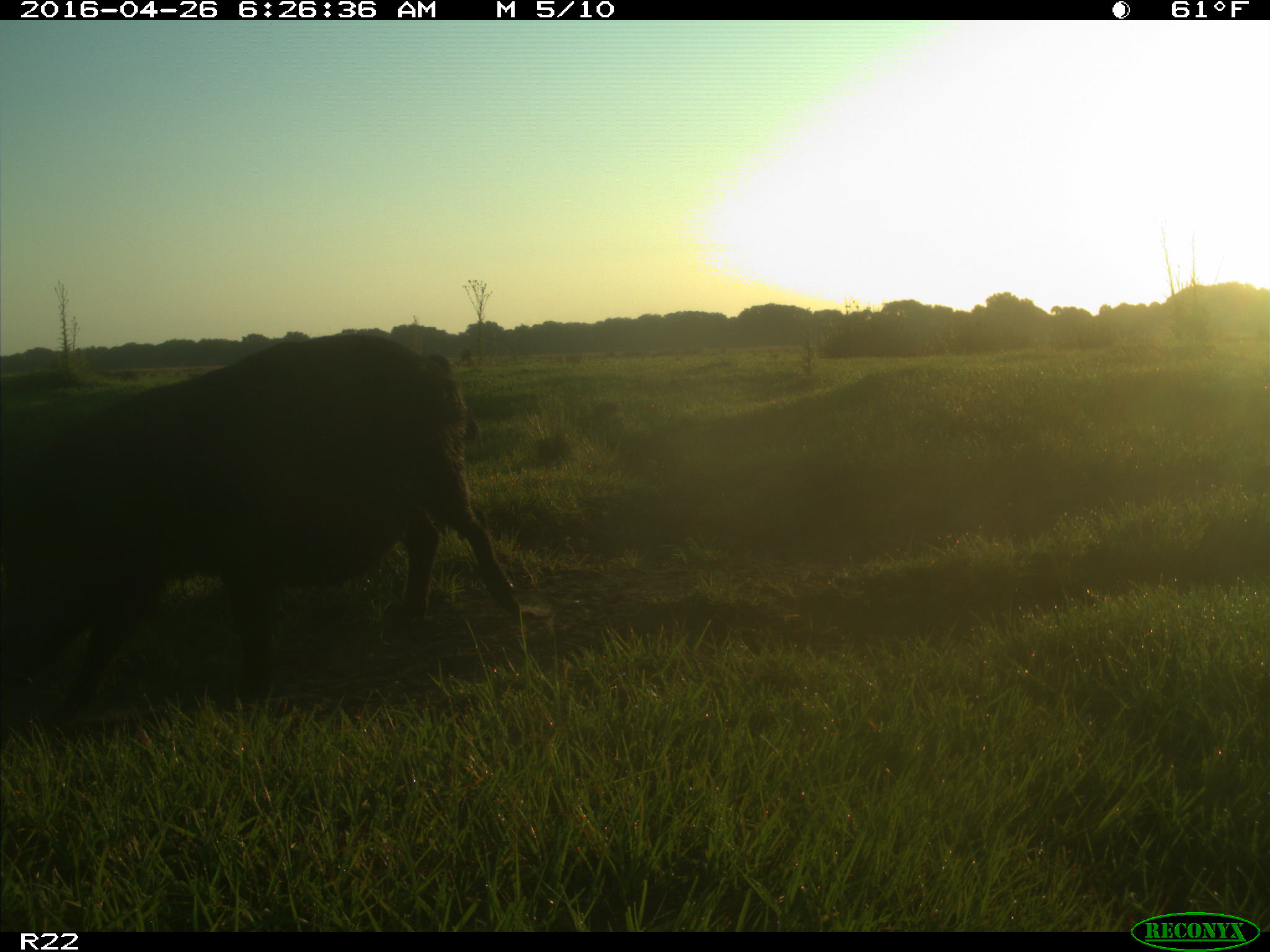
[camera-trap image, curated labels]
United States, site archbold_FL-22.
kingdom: Animalia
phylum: Chordata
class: Mammalia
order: Artiodactyla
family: Suidae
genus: Sus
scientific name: Sus scrofa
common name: wild boar